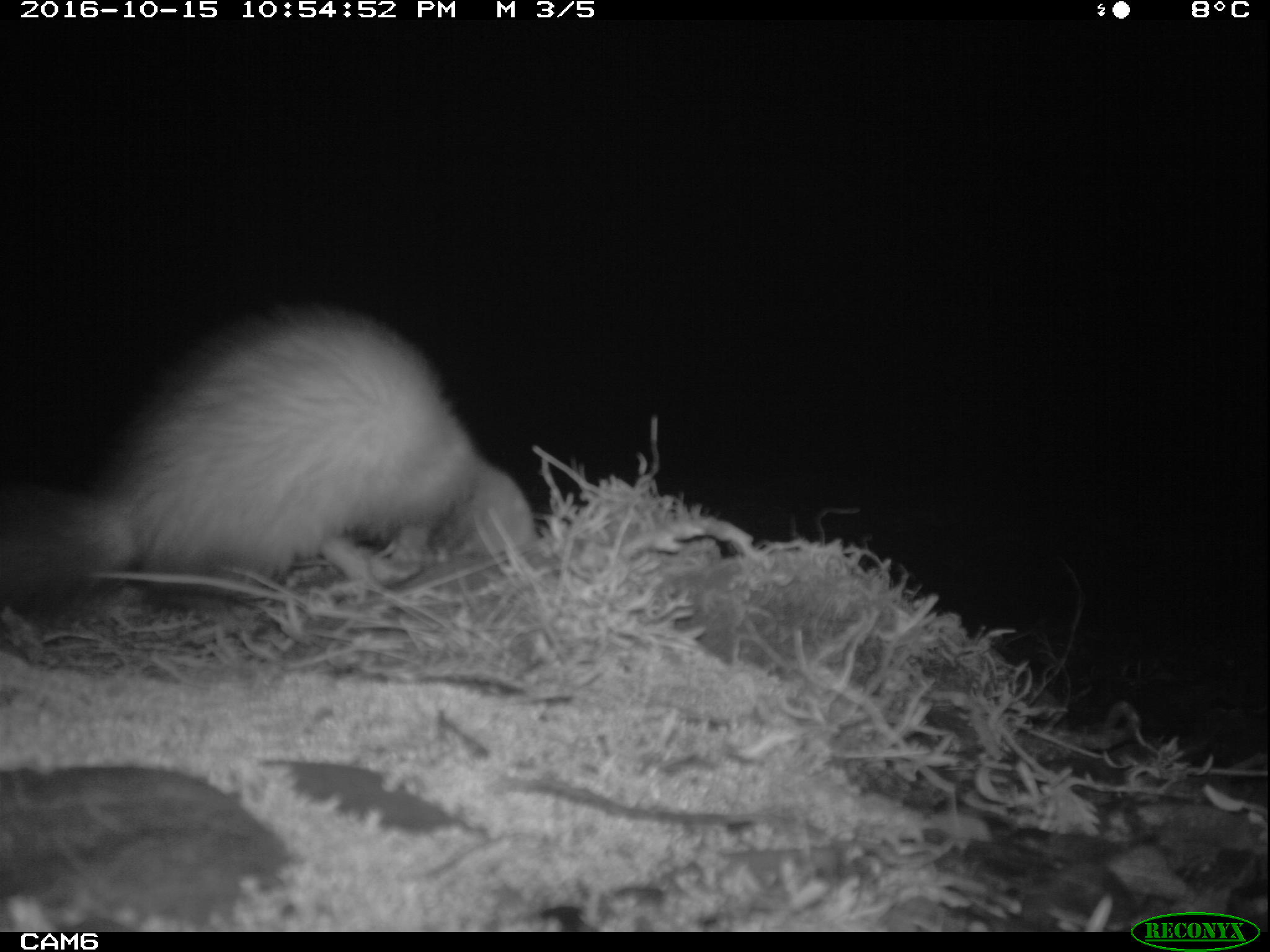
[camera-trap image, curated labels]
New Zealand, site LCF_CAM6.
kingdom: Animalia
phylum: Chordata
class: Mammalia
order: Carnivora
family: Mustelidae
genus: Mustela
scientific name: Mustela furo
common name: ferret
Ferret (Mustela furo).